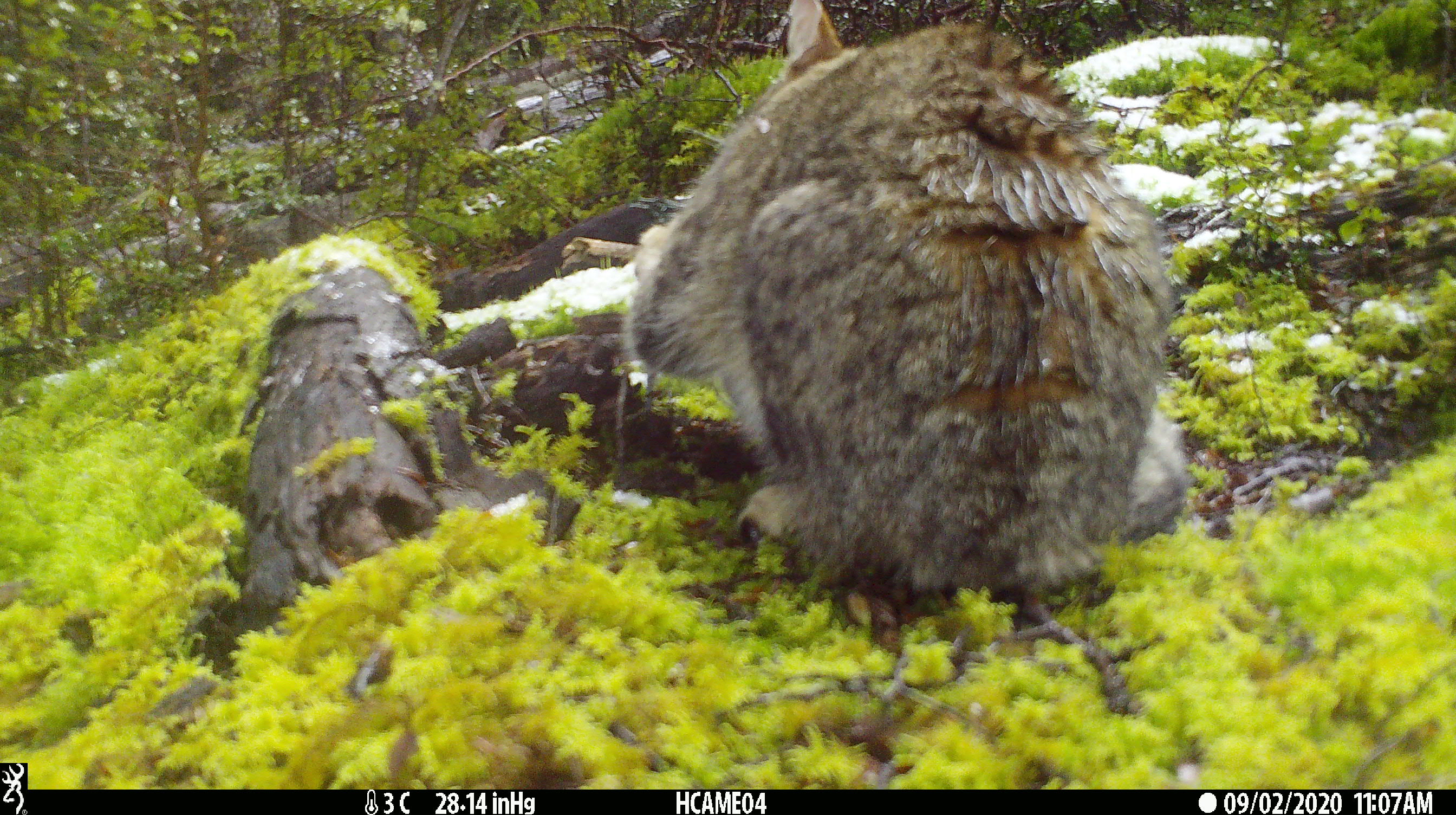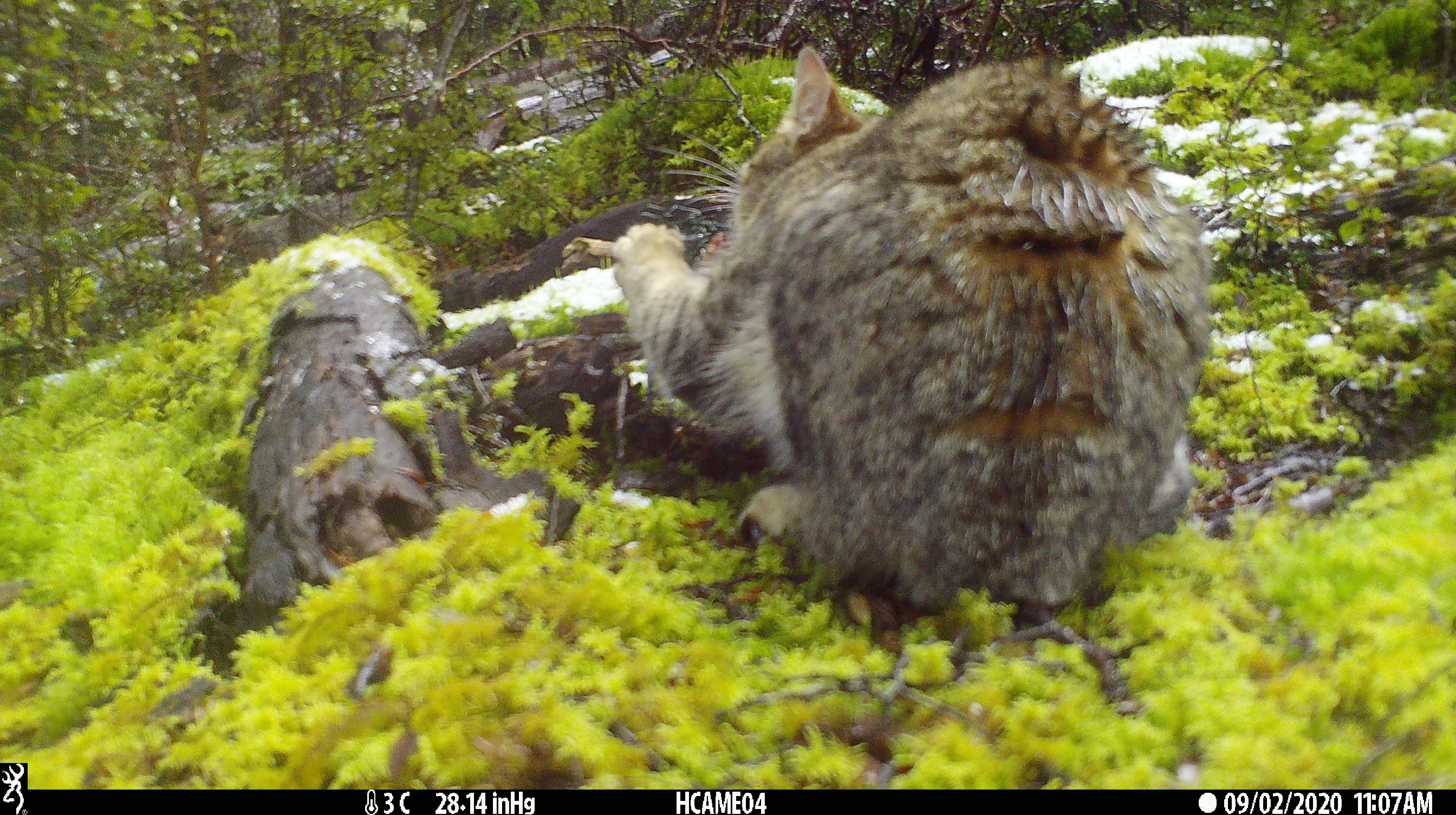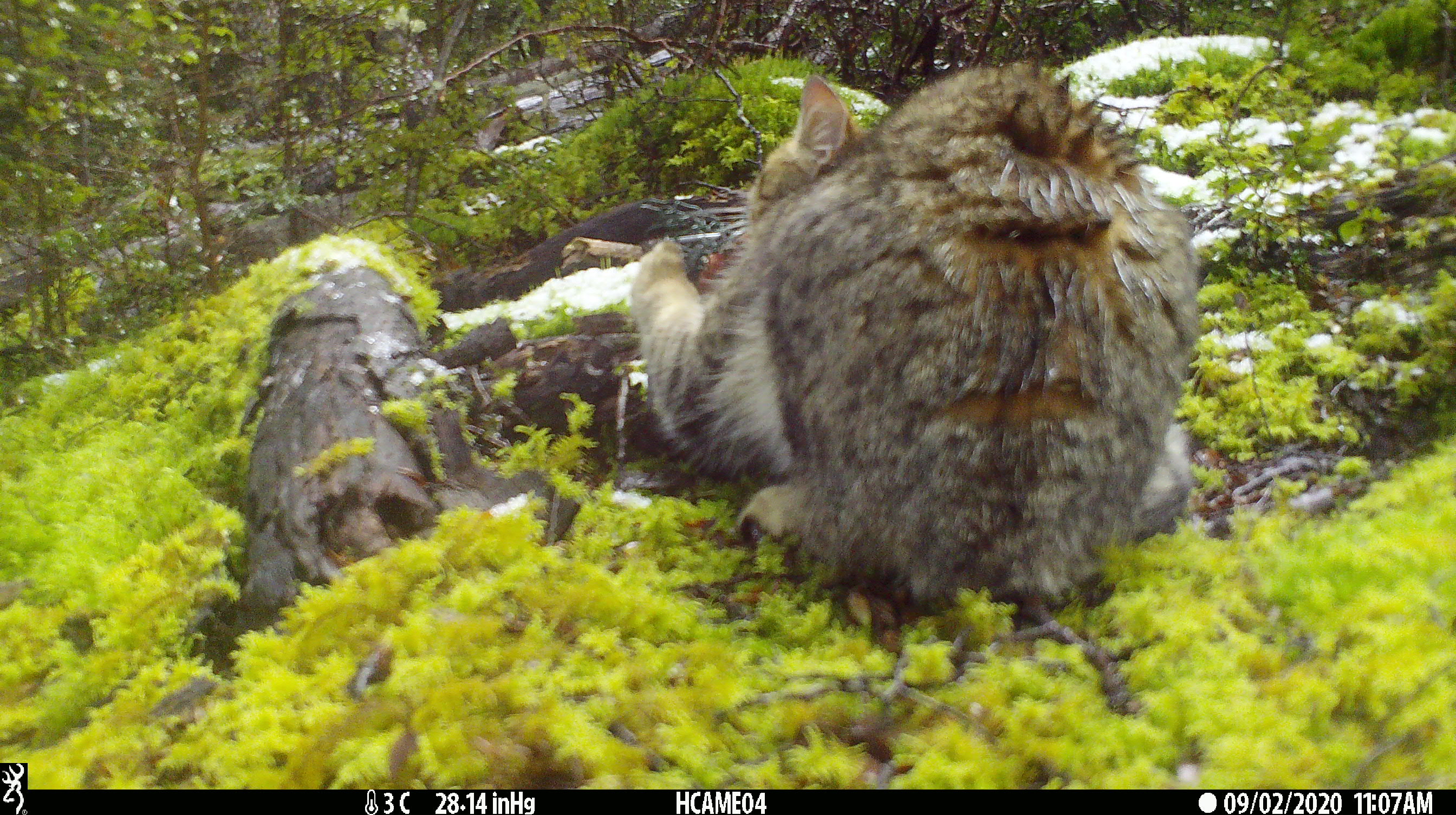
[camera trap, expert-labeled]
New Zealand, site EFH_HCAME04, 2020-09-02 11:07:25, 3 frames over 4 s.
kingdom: Animalia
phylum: Chordata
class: Mammalia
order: Carnivora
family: Felidae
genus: Felis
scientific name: Felis catus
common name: domestic cat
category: cat